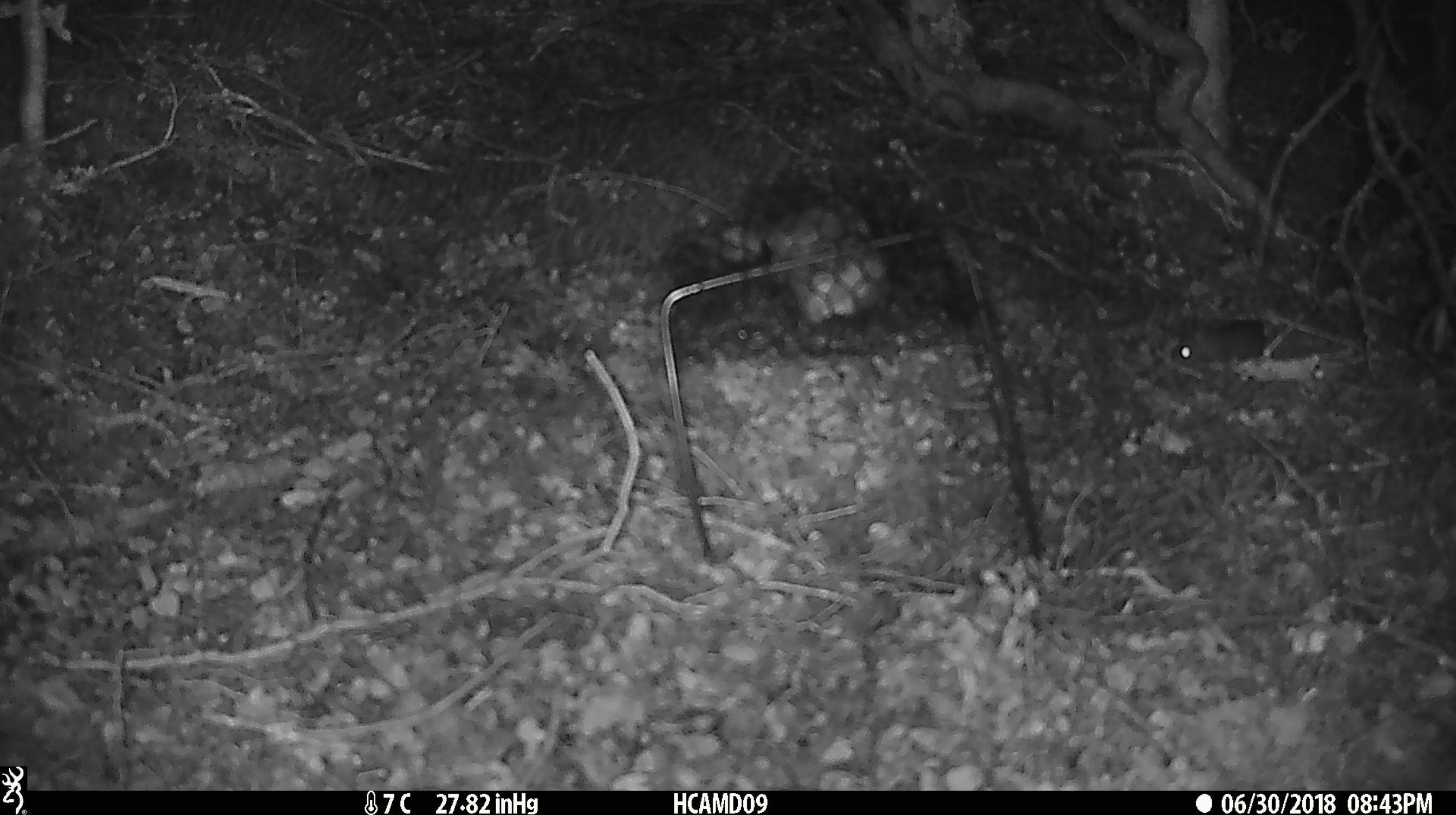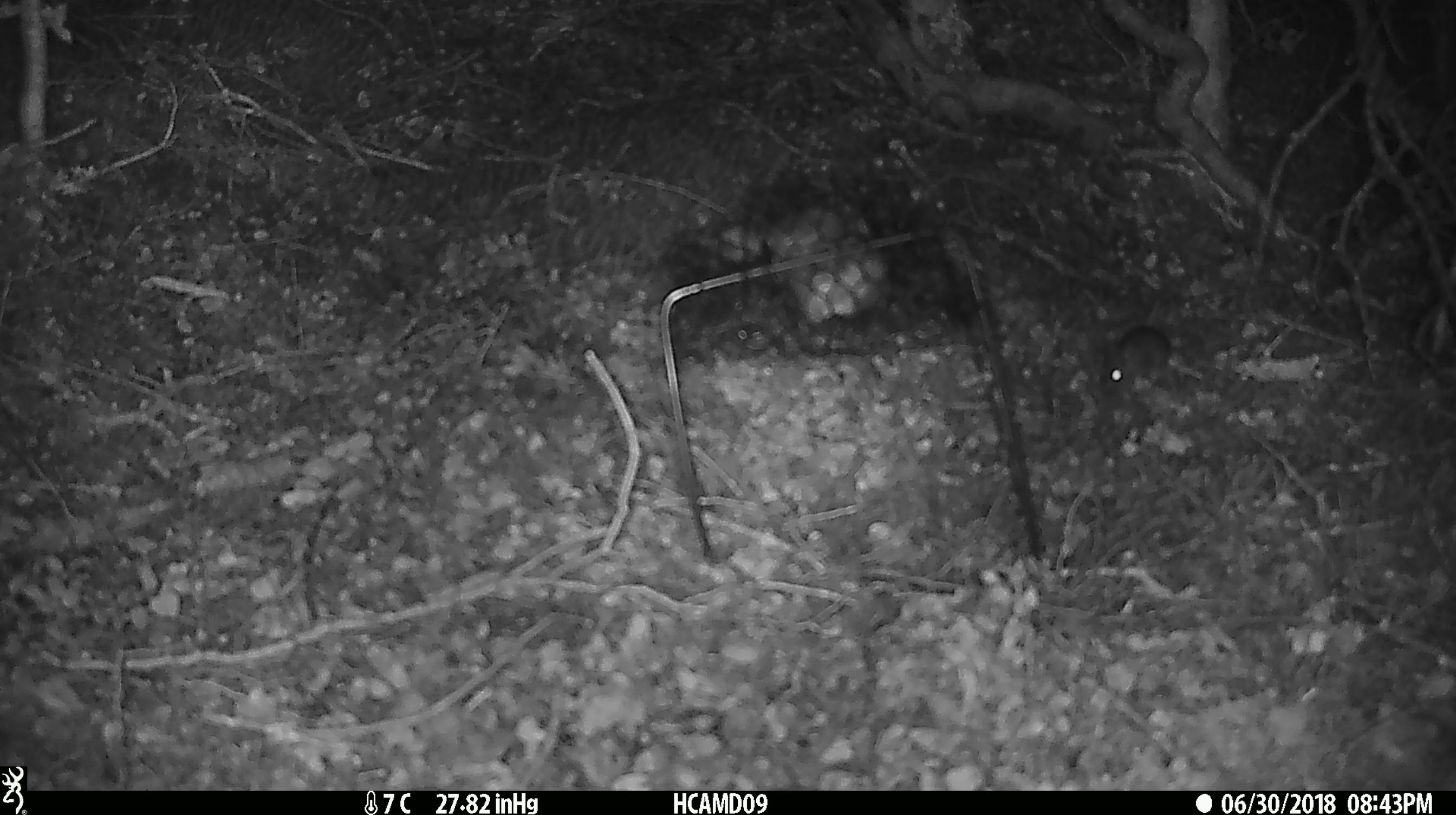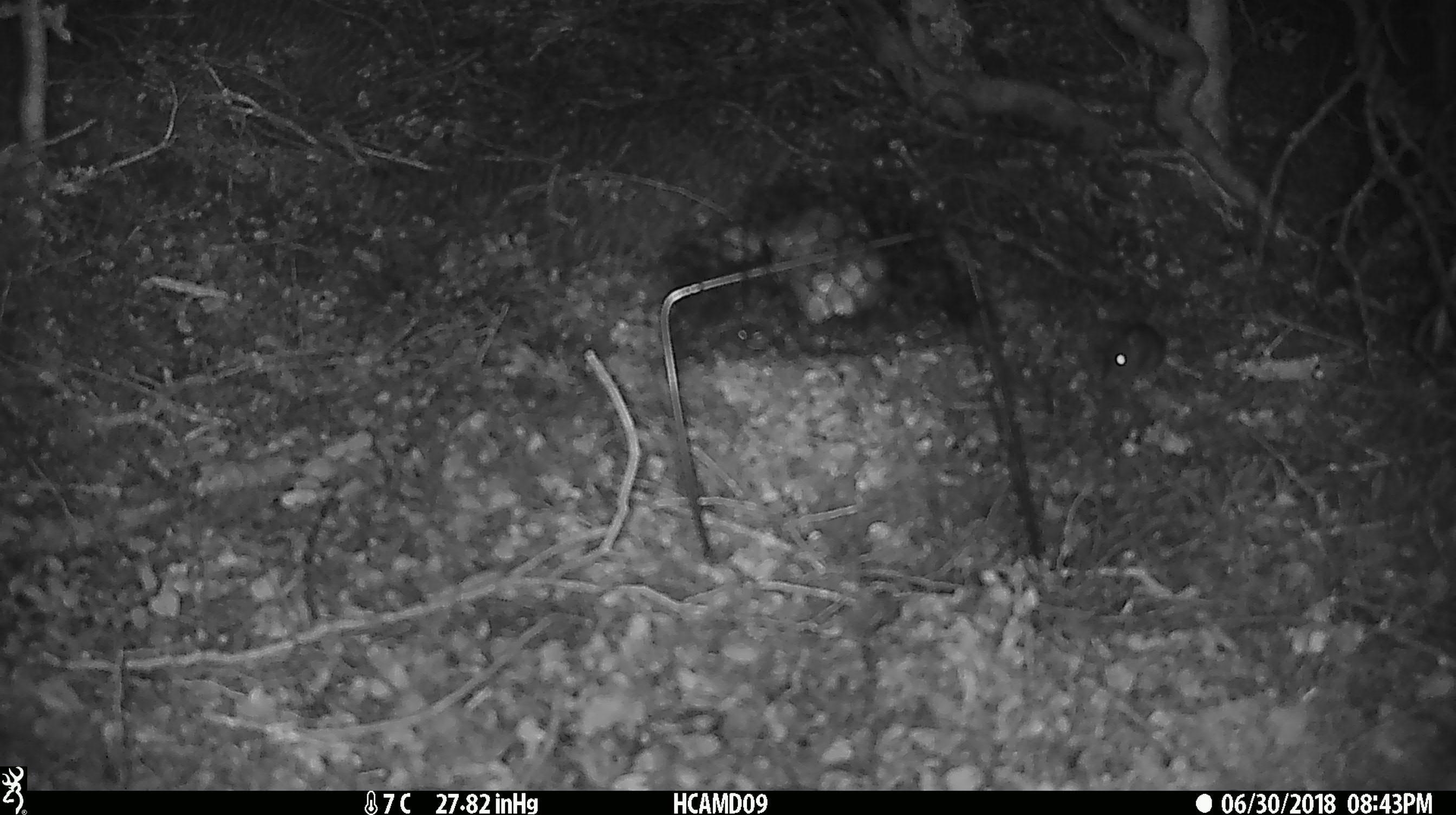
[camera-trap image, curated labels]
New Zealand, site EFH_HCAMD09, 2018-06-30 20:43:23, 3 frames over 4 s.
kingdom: Animalia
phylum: Chordata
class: Mammalia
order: Rodentia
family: Muridae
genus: Mus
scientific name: Mus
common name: mouse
Mouse (Mus).